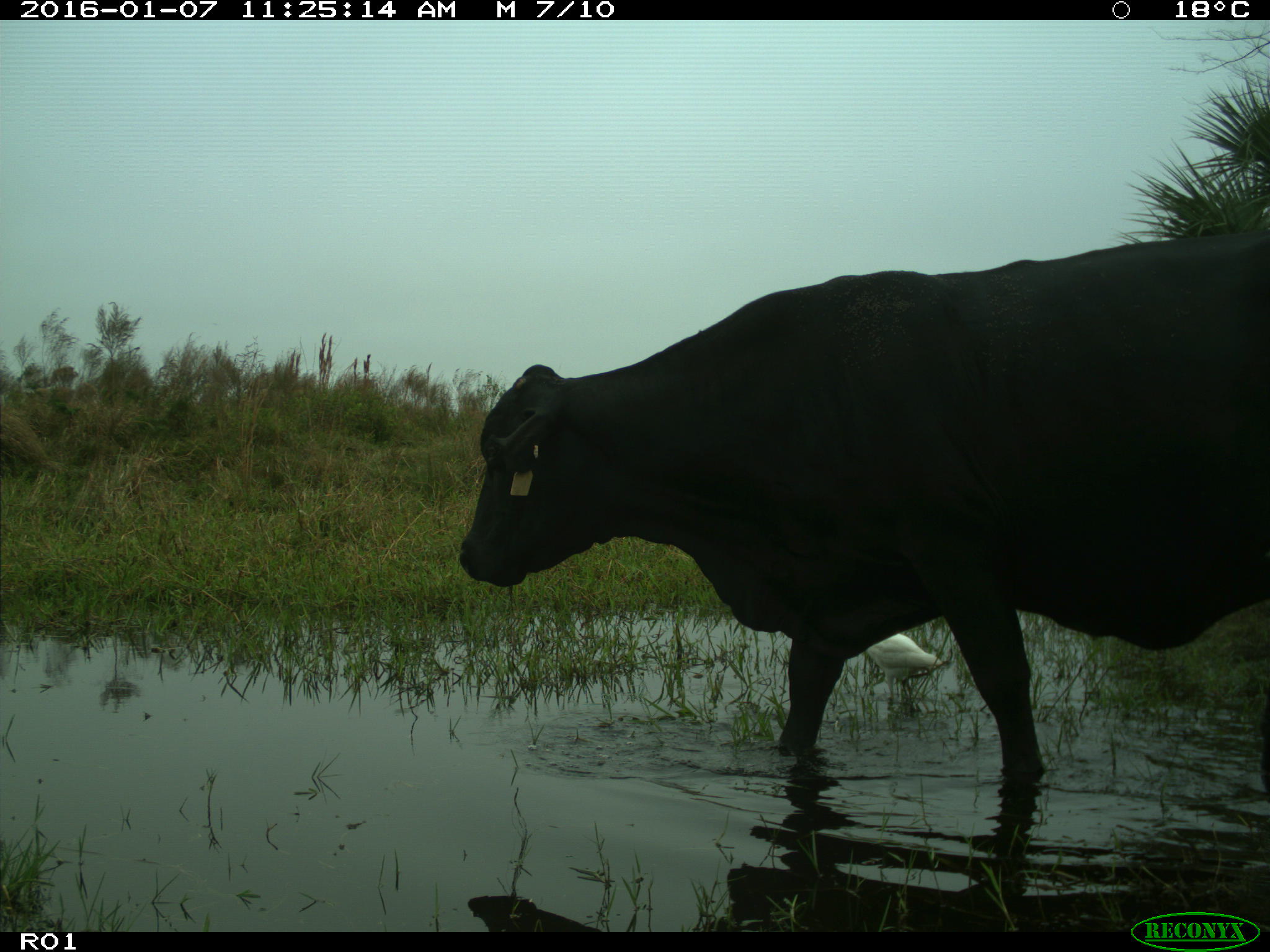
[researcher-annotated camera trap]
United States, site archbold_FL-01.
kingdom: Animalia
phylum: Chordata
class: Mammalia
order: Artiodactyla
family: Bovidae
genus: Bos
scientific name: Bos taurus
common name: domestic cow